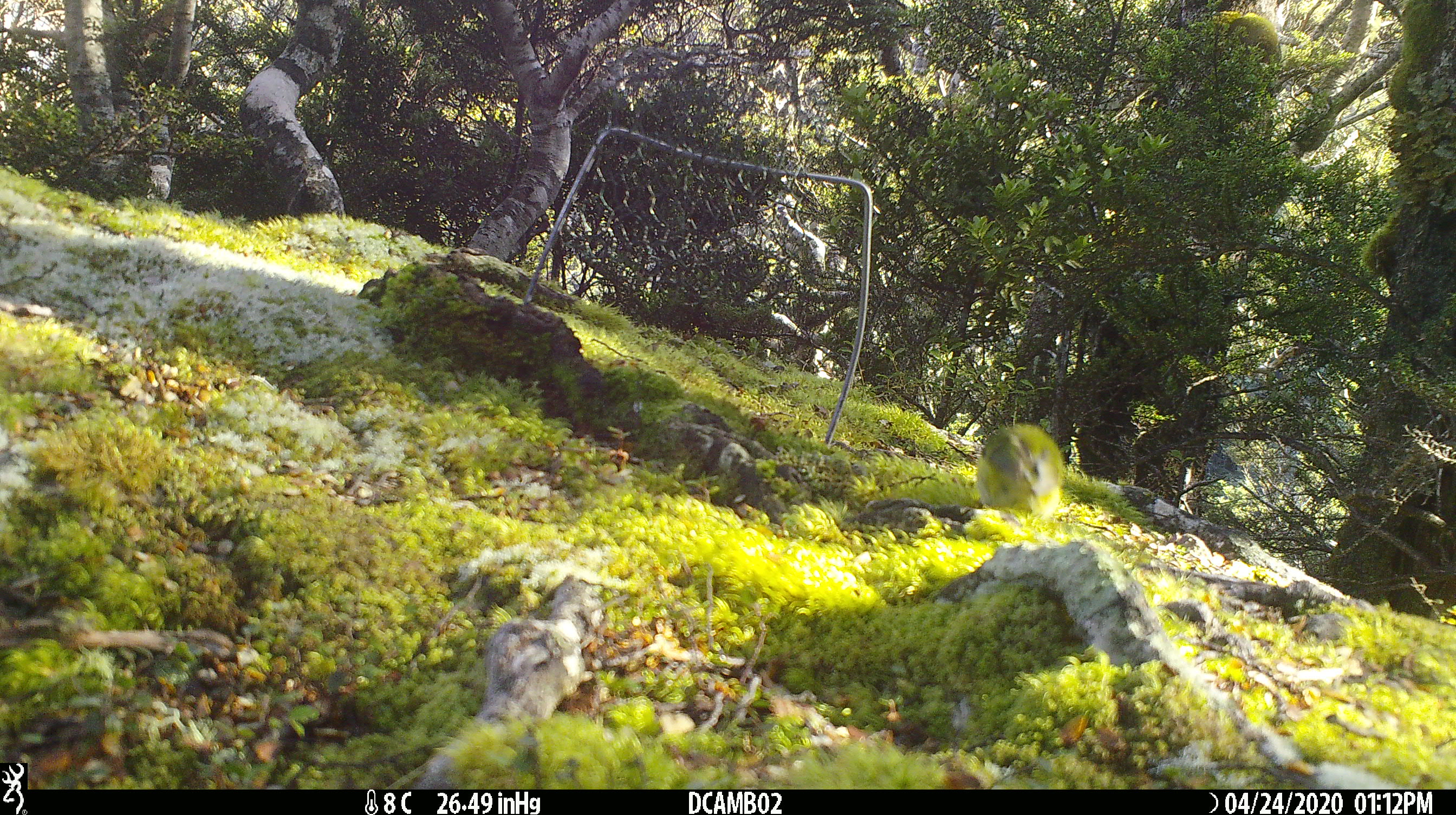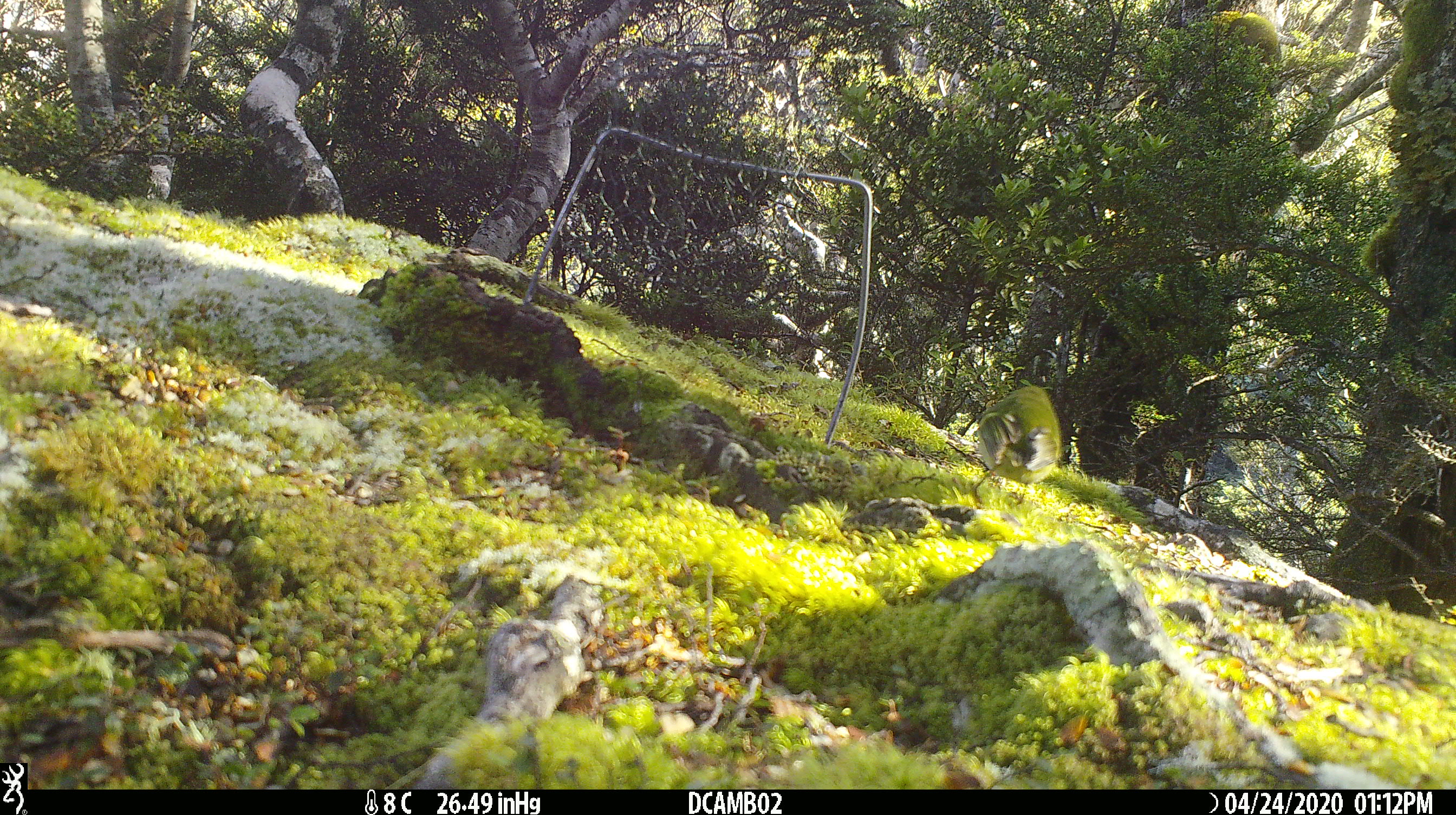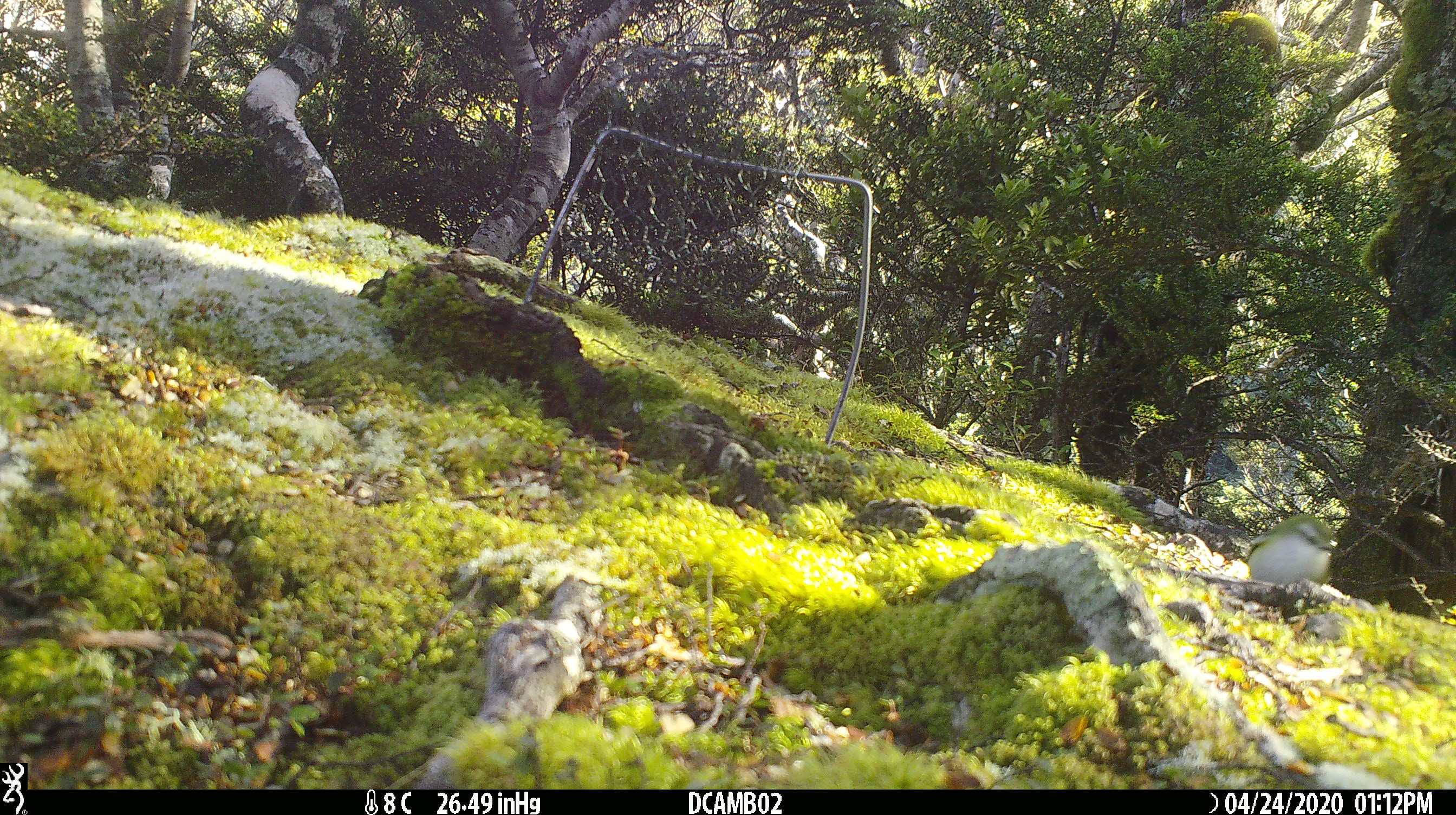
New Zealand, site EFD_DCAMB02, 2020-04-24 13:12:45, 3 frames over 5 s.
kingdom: Animalia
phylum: Chordata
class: Aves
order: Passeriformes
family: Acanthisittidae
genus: Acanthisitta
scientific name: Acanthisitta chloris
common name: rifleman